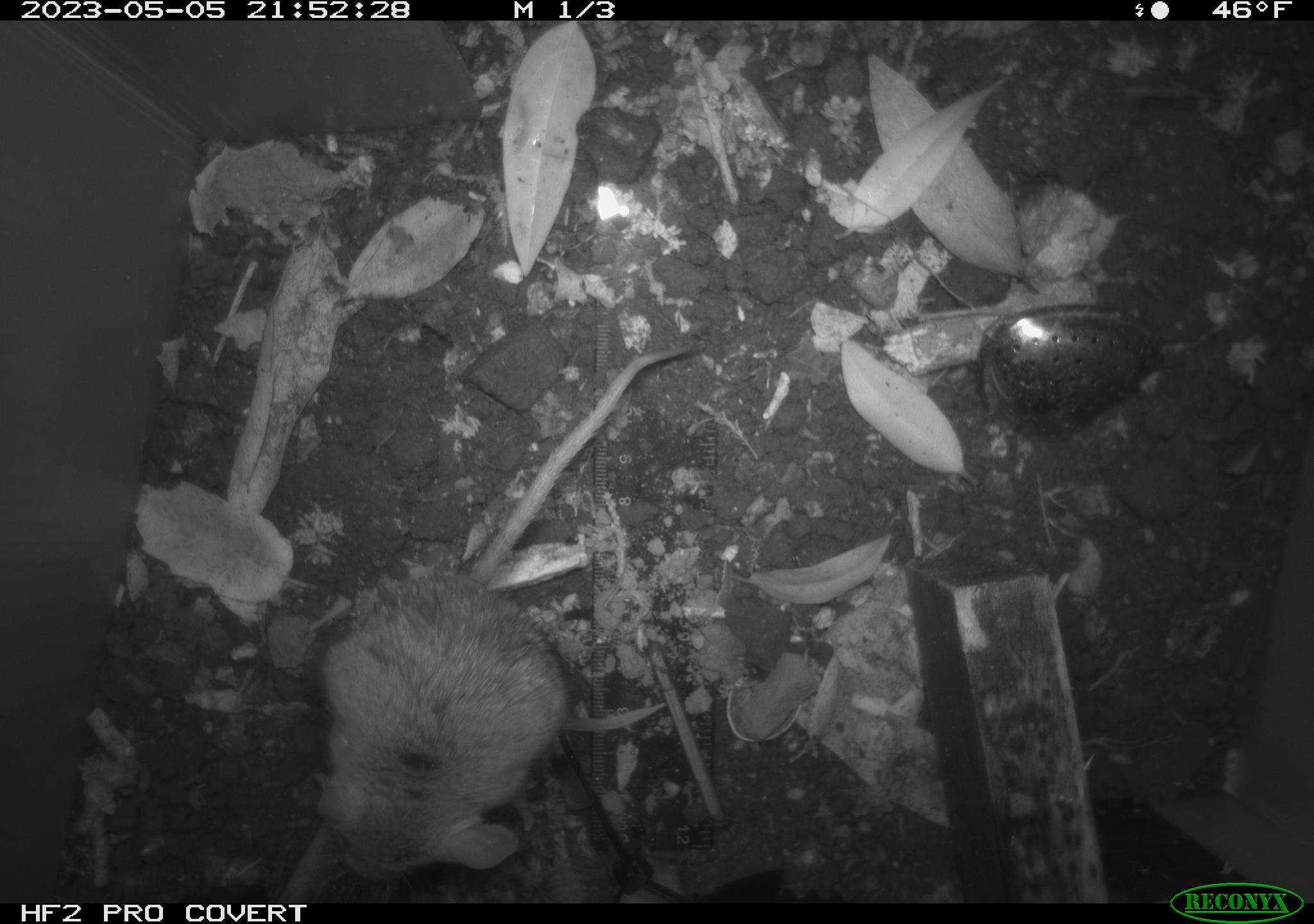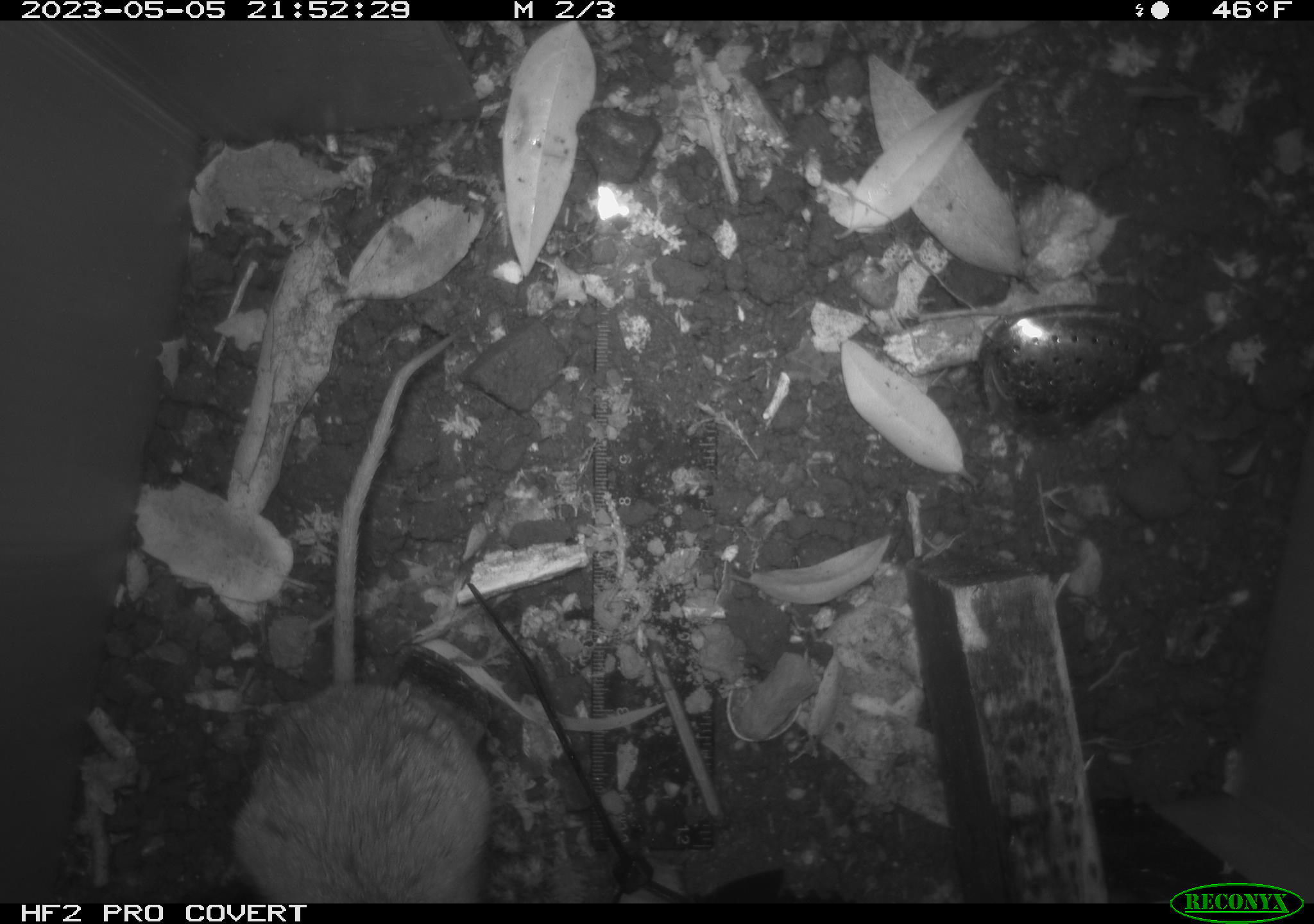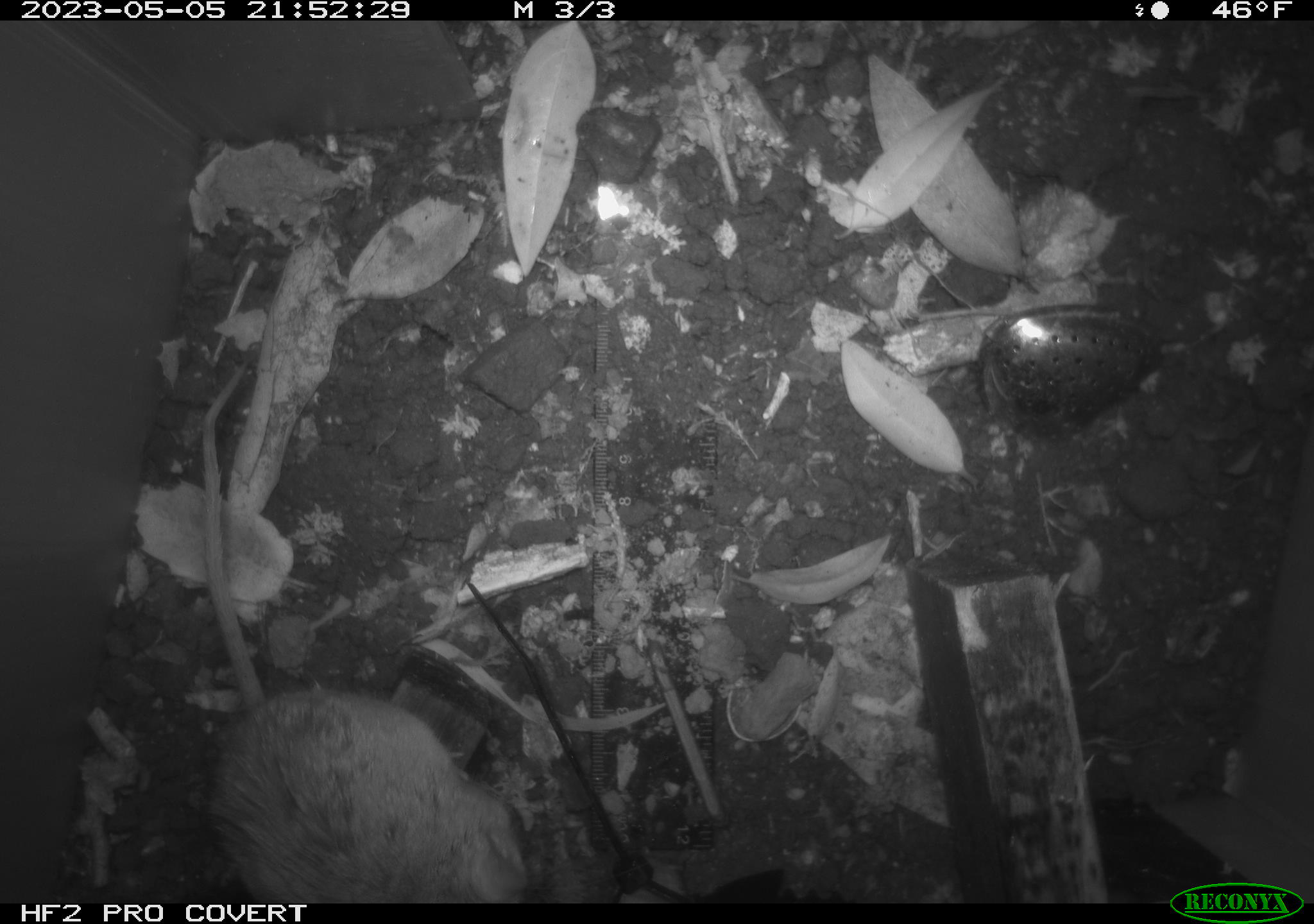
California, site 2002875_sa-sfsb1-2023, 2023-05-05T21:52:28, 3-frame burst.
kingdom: Animalia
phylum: Chordata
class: Mammalia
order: Rodentia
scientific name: Rodentia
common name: mouse species